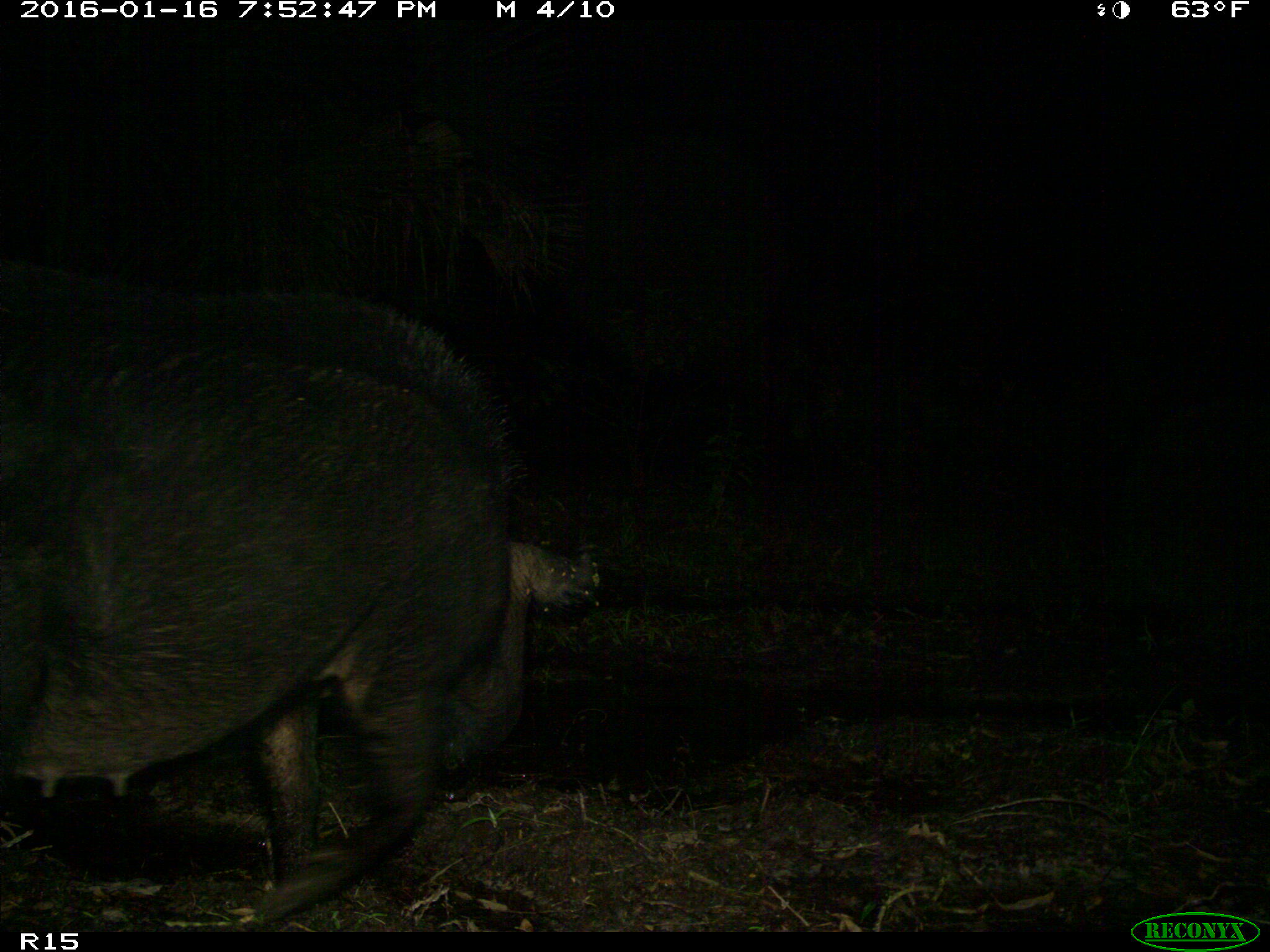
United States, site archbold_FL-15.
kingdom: Animalia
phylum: Chordata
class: Mammalia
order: Artiodactyla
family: Suidae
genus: Sus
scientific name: Sus scrofa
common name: wild boar